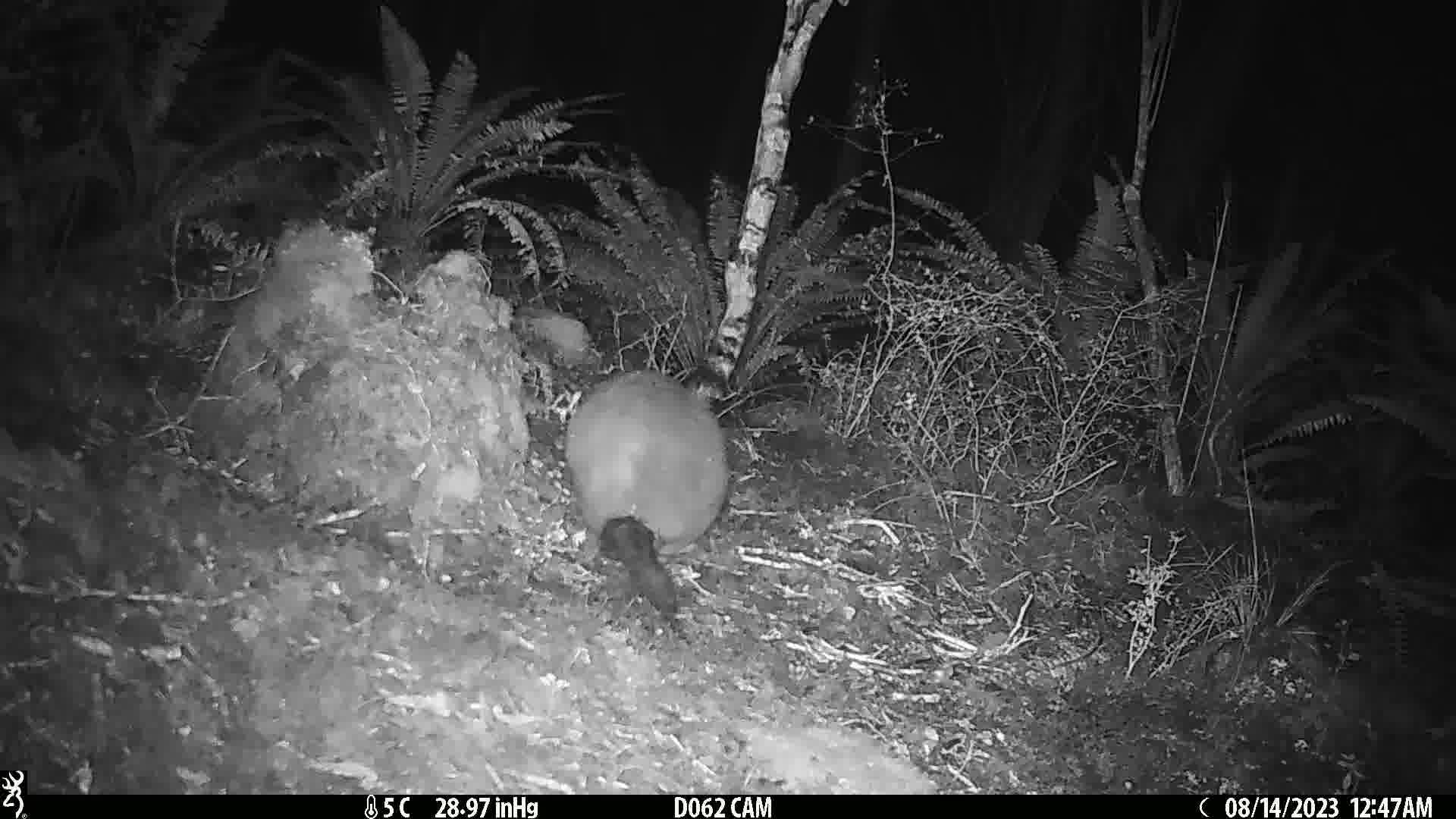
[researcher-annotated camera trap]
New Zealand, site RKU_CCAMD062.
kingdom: Animalia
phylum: Chordata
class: Mammalia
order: Diprotodontia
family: Phalangeridae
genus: Trichosurus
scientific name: Trichosurus vulpecula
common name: common brushtail possum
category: possum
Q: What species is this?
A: Possum (common brushtail possum) (Trichosurus vulpecula).